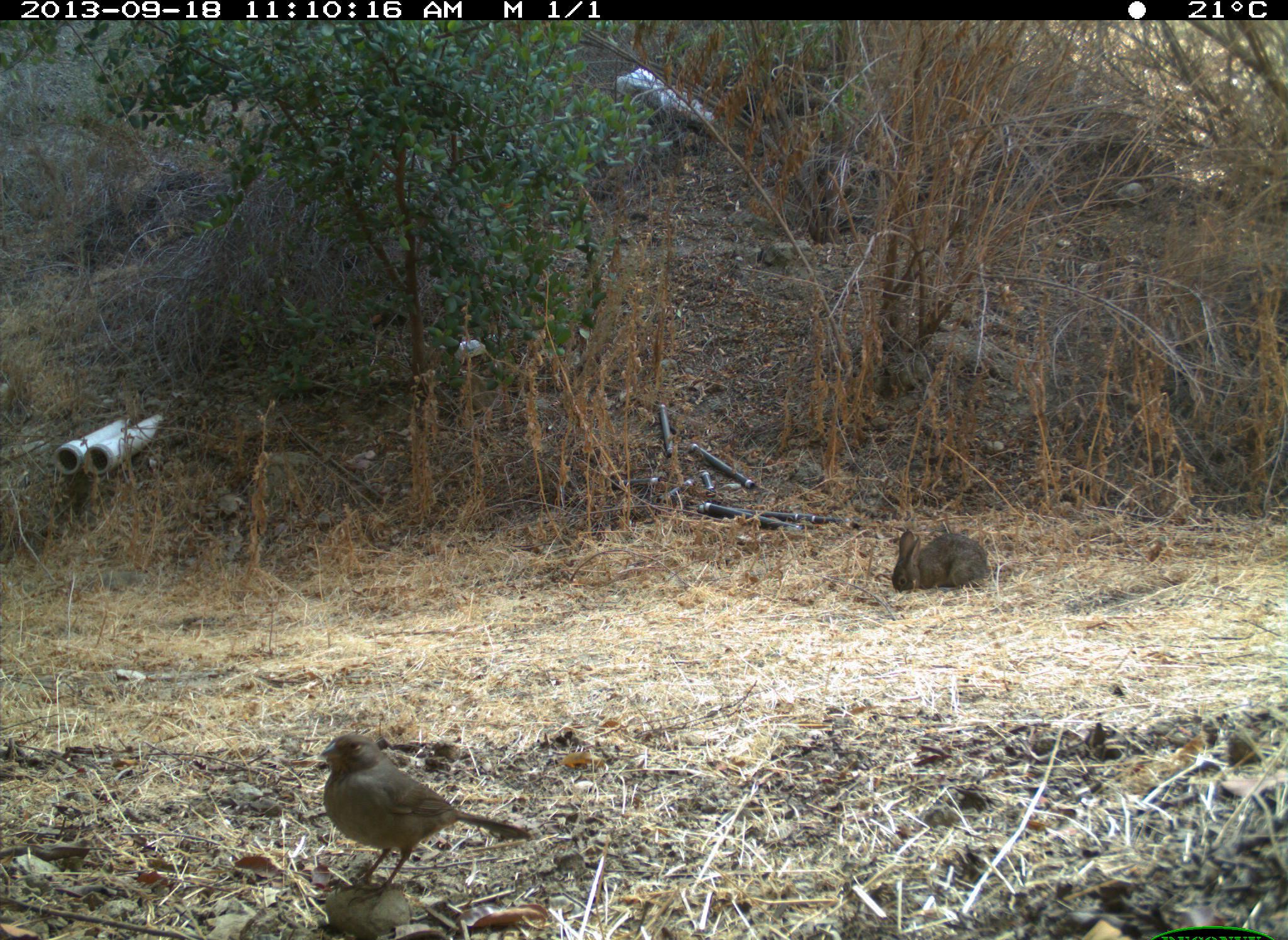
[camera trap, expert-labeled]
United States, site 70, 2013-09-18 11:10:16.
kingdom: Animalia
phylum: Chordata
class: Aves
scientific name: Aves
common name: bird